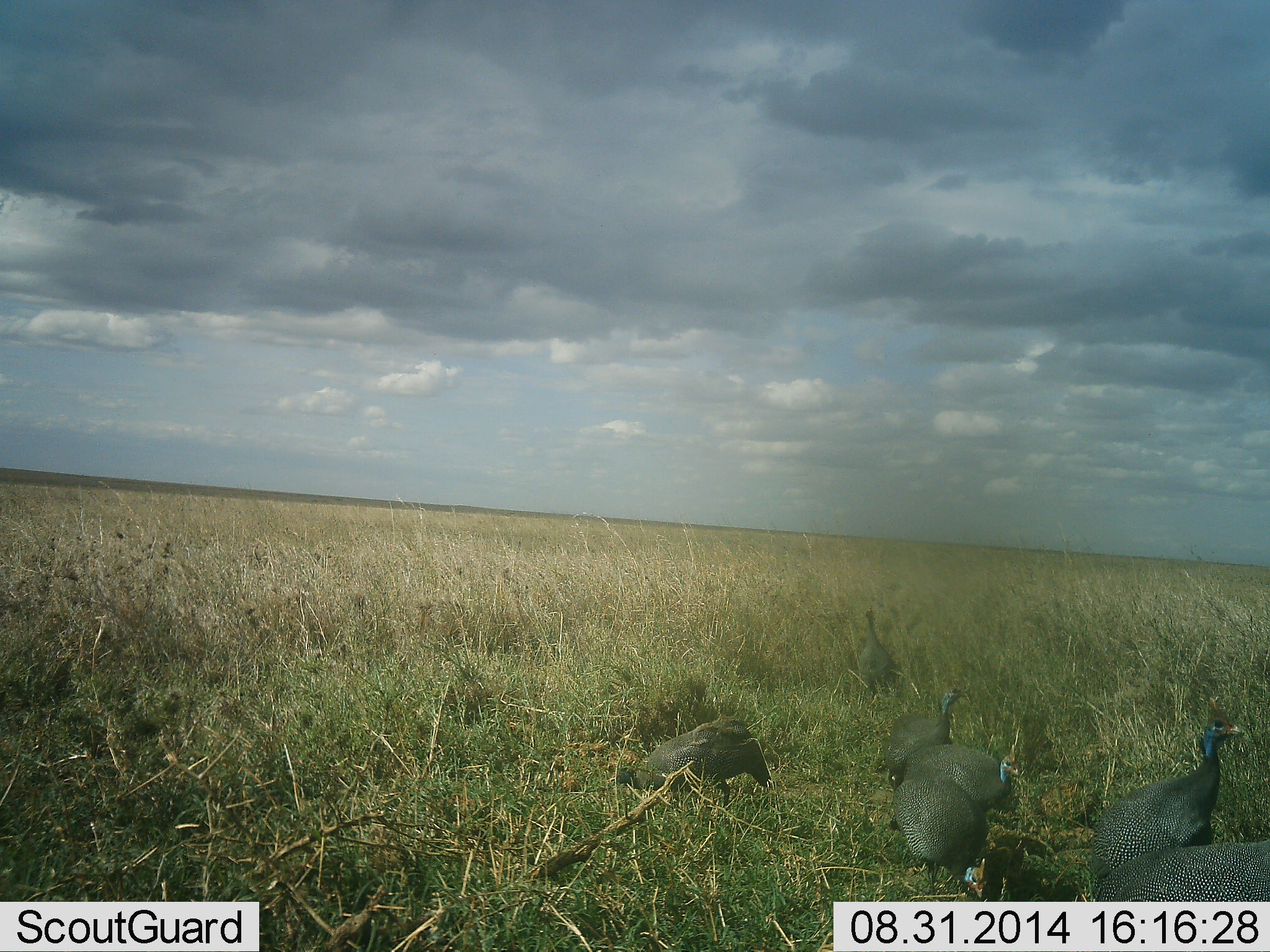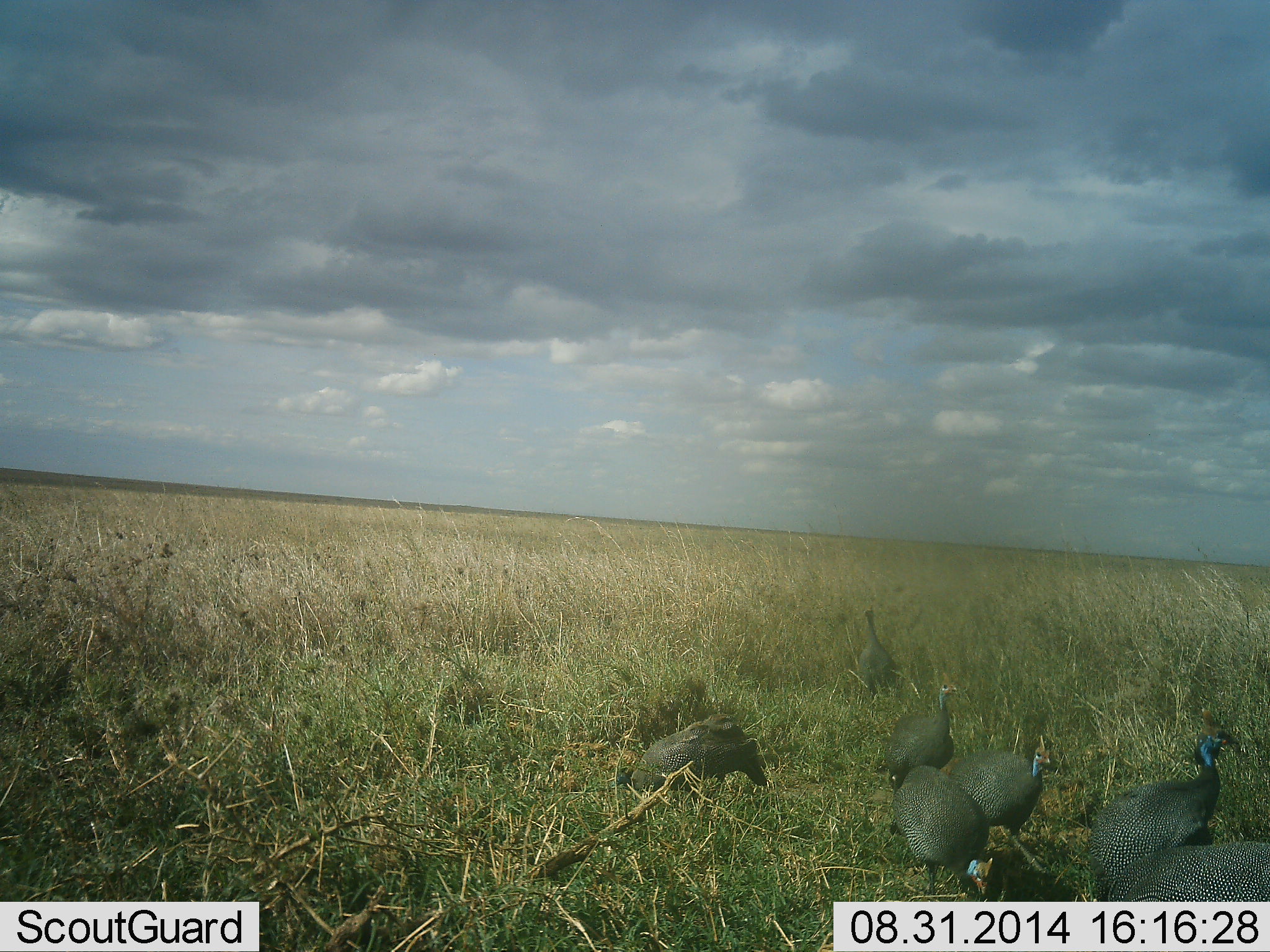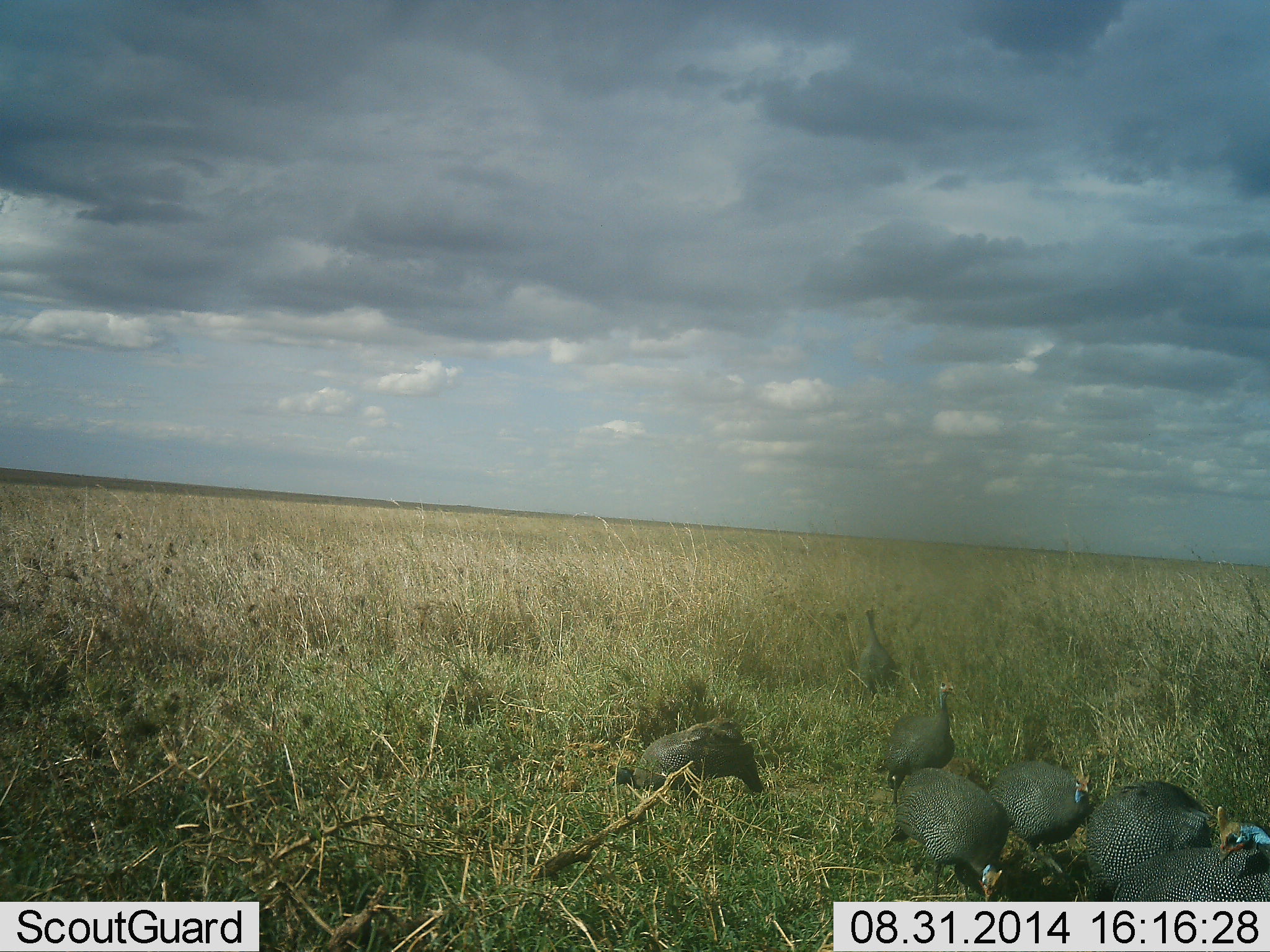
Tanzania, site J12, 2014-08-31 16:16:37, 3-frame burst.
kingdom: Animalia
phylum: Chordata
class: Aves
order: Galliformes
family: Numididae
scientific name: Numididae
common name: guinea fowl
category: guineafowl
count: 7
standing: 50%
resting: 0%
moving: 30%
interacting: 0%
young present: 0%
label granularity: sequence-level